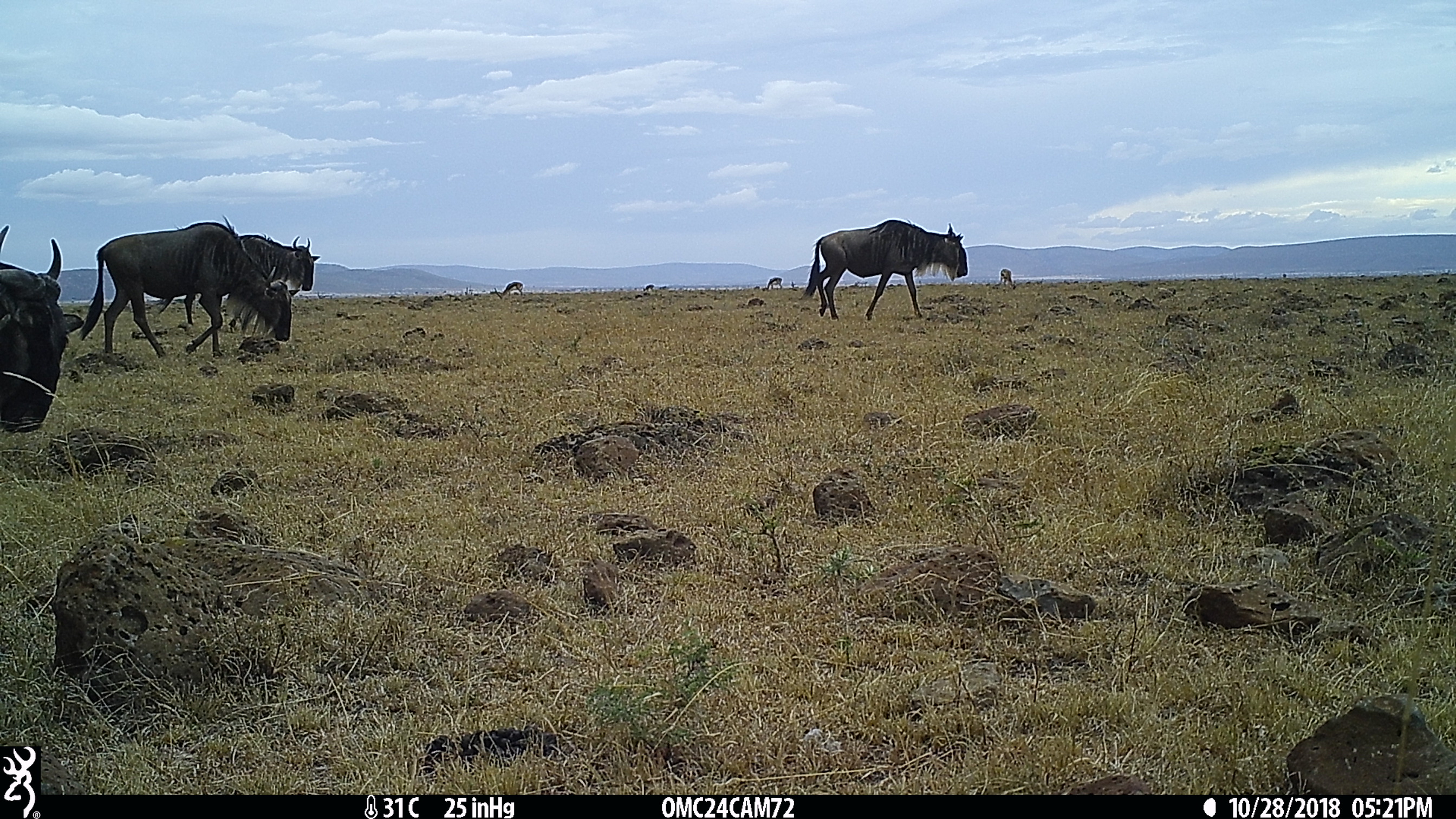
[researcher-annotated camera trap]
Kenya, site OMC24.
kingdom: Animalia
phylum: Chordata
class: Mammalia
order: Artiodactyla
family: Bovidae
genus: Connochaetes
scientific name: Connochaetes taurinus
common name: blue wildebeest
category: wildebeest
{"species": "wildebeest (blue wildebeest) (Connochaetes taurinus)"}